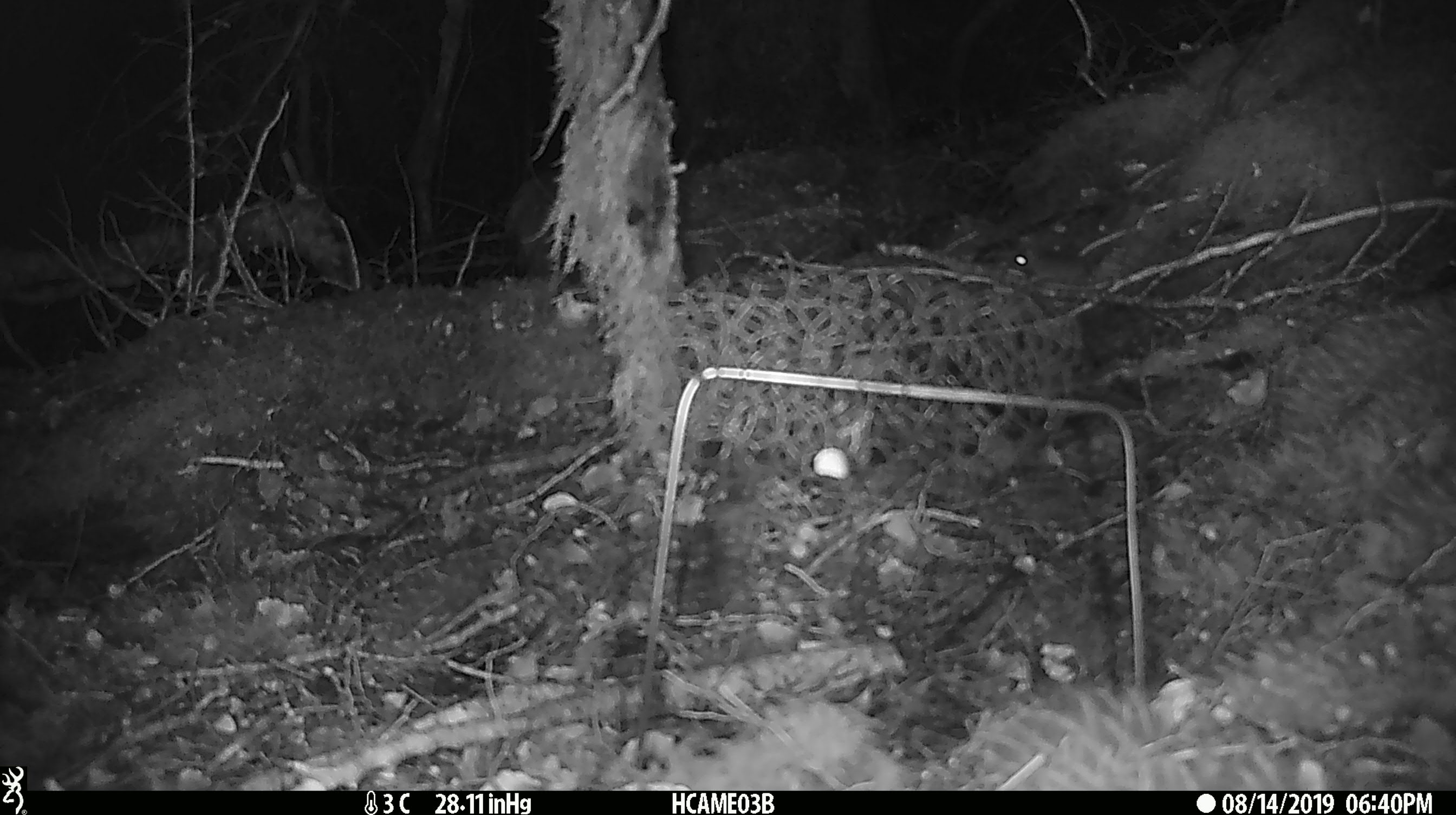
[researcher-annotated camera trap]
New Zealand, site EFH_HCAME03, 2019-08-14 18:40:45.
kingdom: Animalia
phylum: Chordata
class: Mammalia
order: Rodentia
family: Muridae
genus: Mus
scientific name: Mus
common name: mouse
Mouse (Mus).